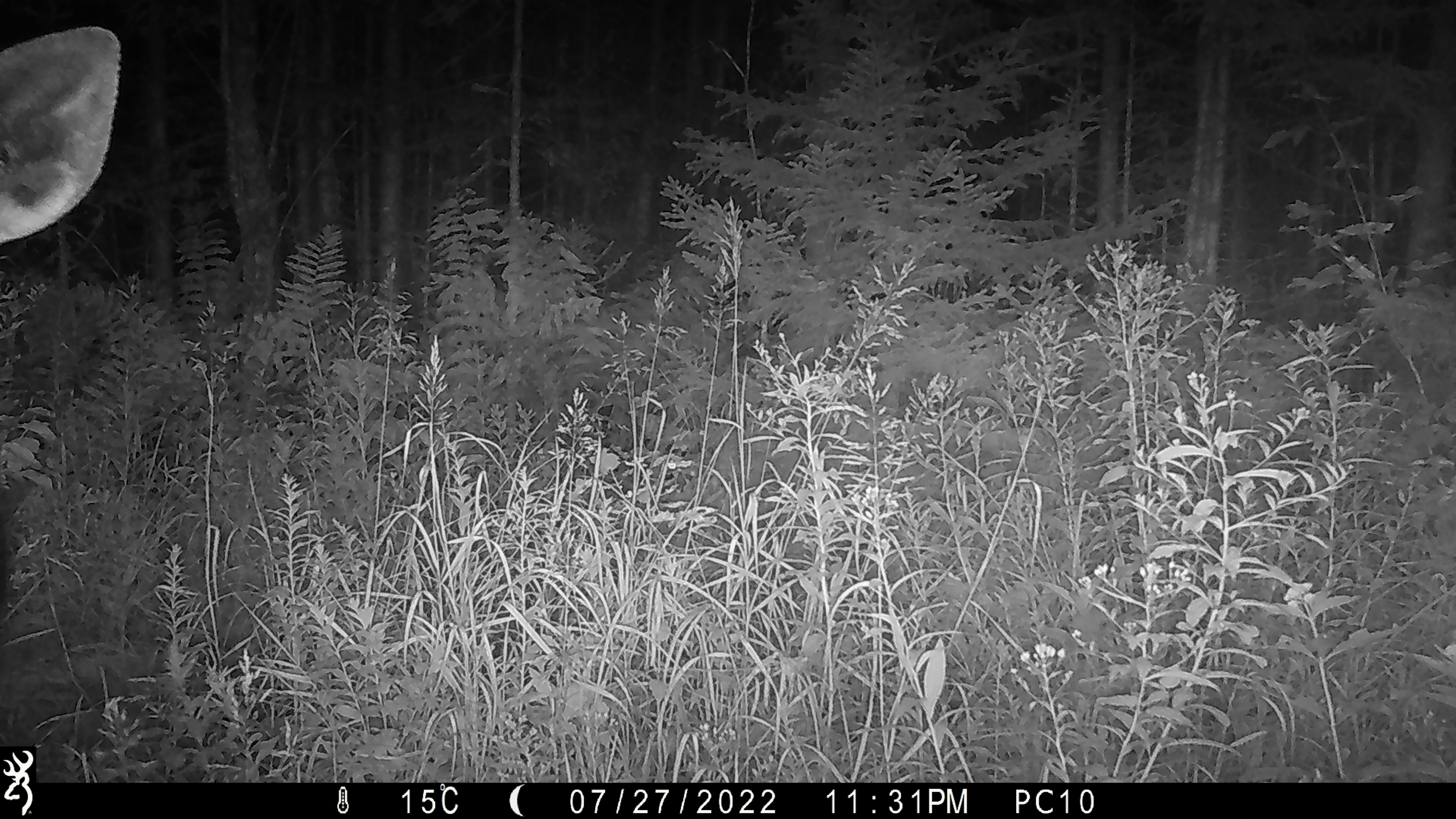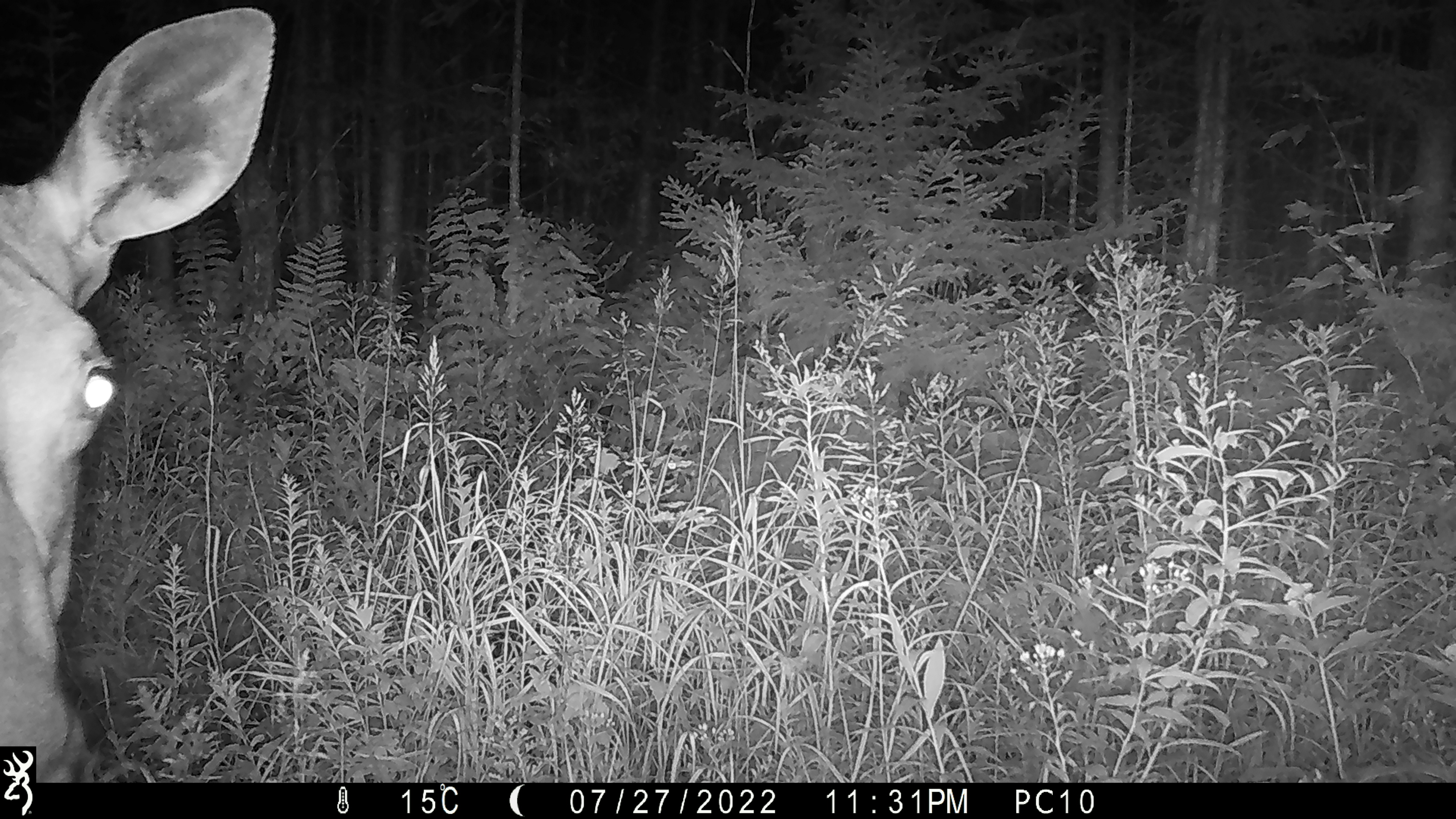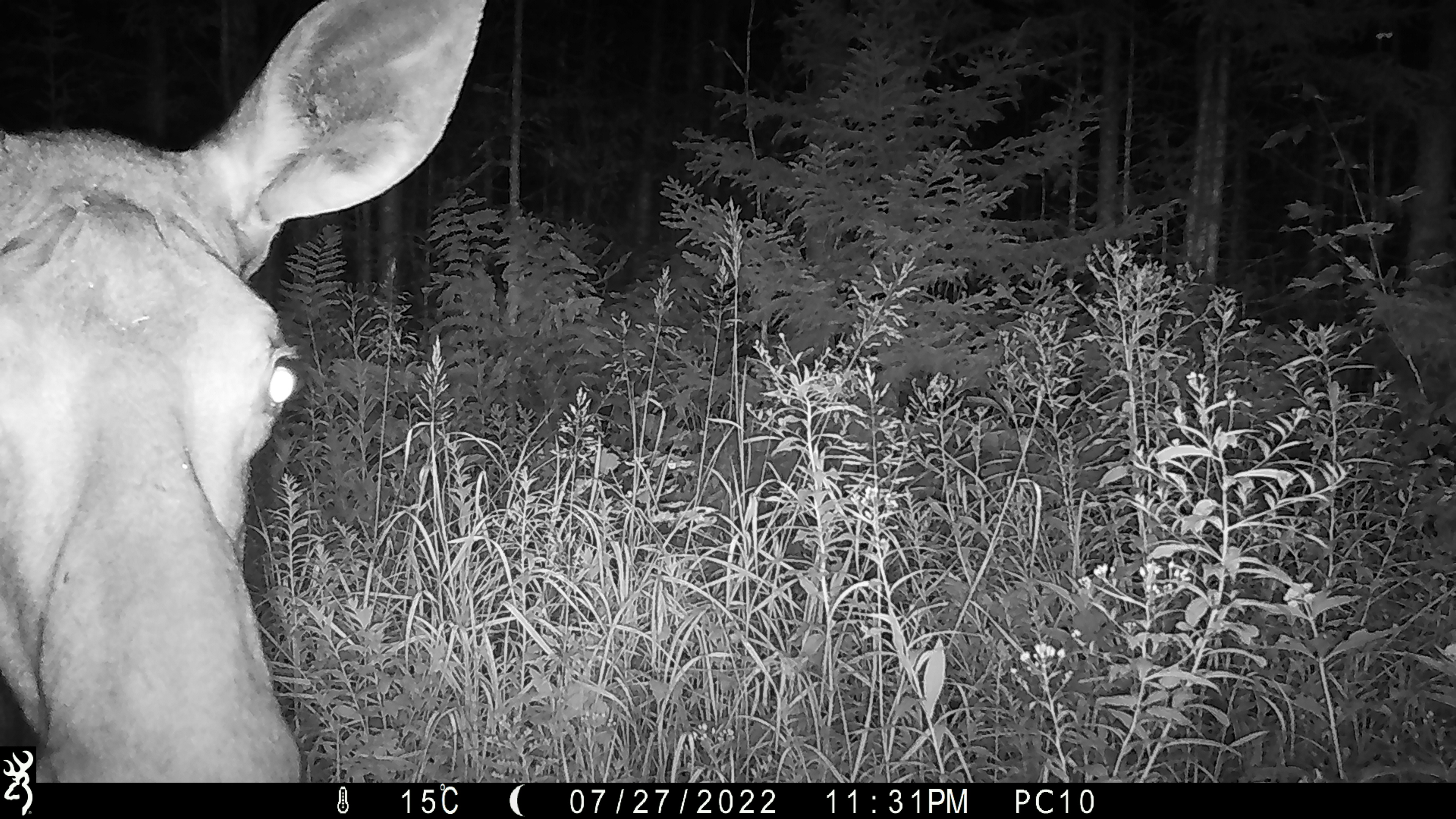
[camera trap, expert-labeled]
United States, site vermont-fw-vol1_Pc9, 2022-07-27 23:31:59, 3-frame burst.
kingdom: Animalia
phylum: Chordata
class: Mammalia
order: Artiodactyla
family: Cervidae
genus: Alces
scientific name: Alces alces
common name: moose